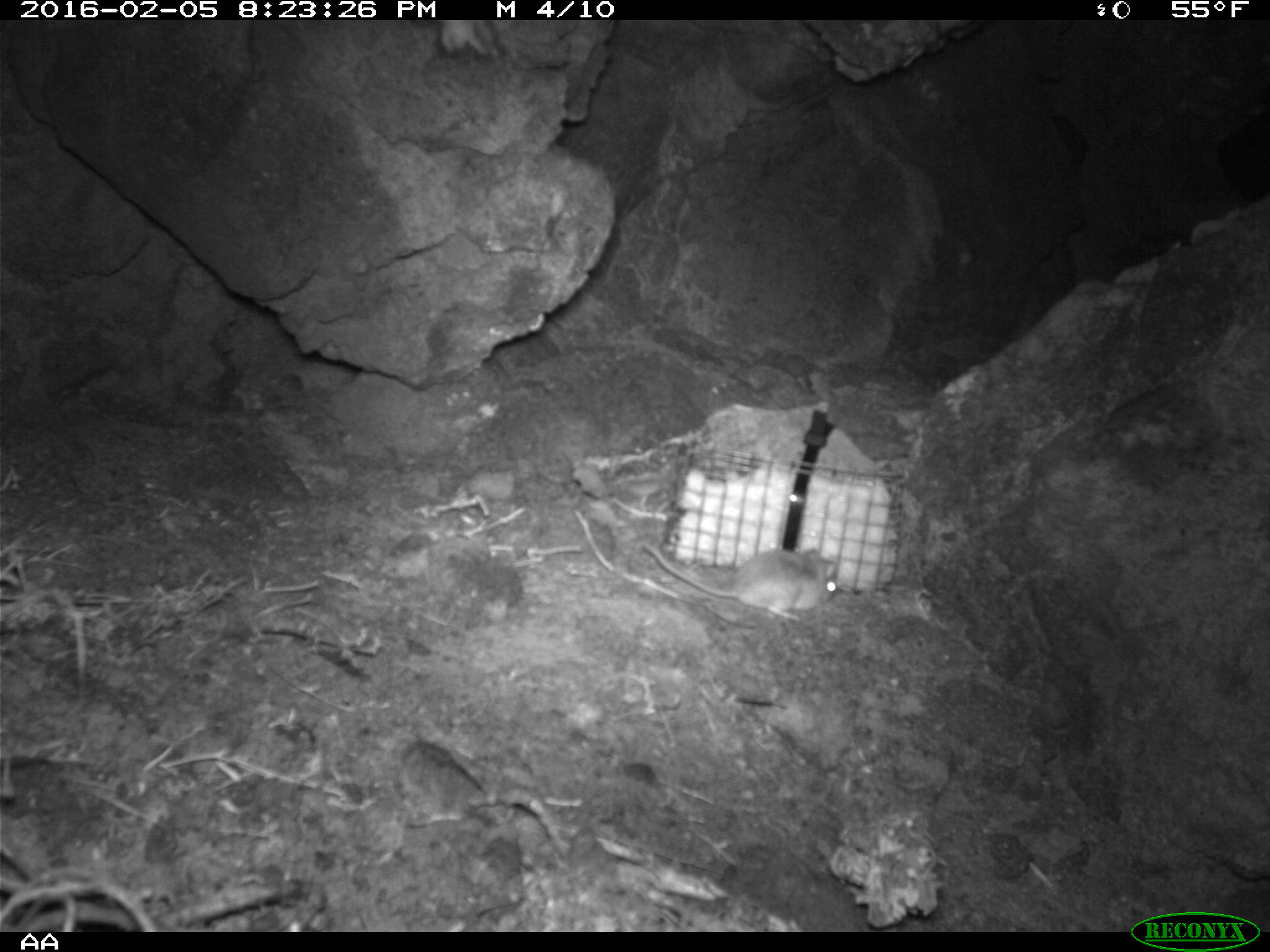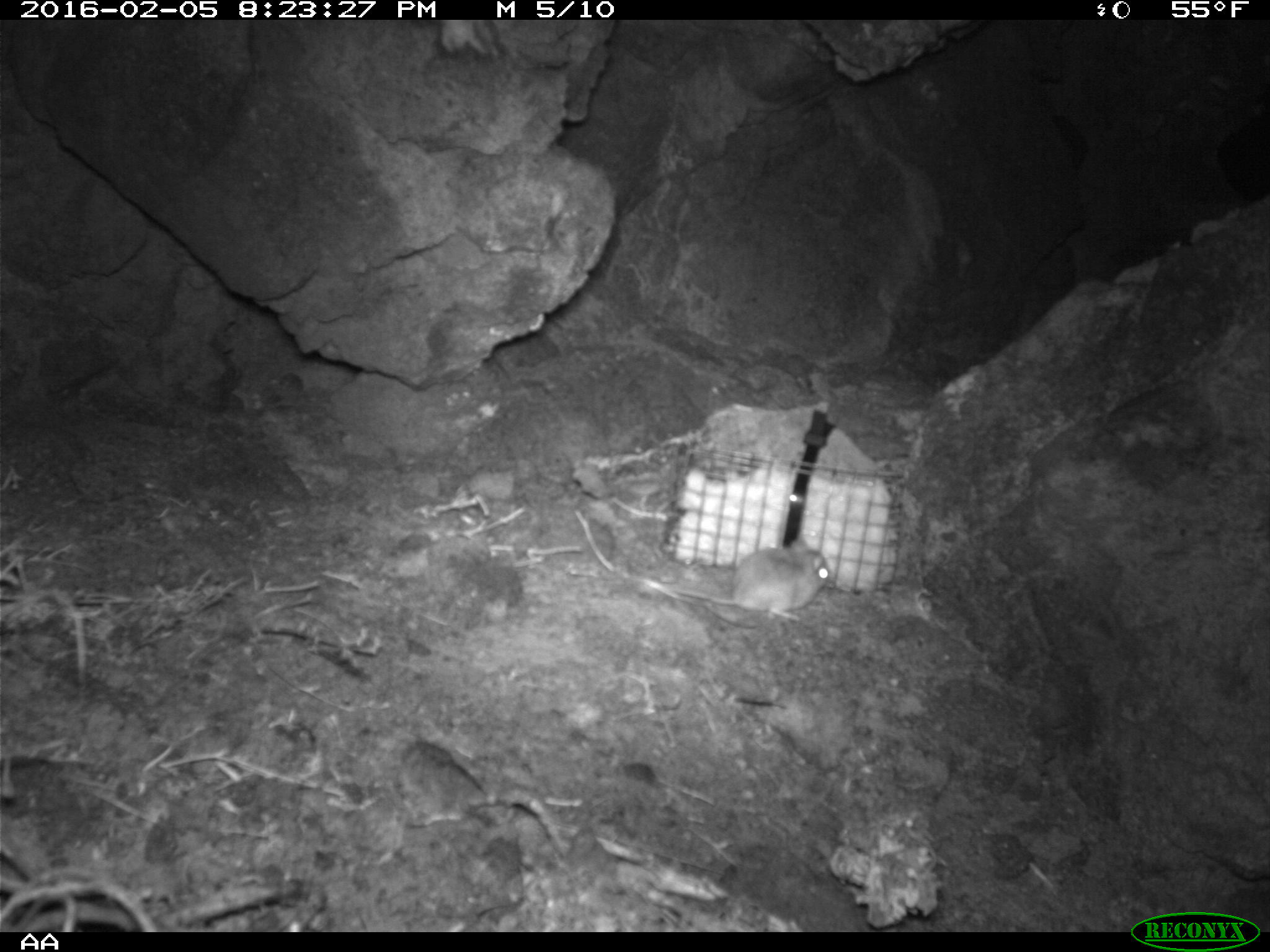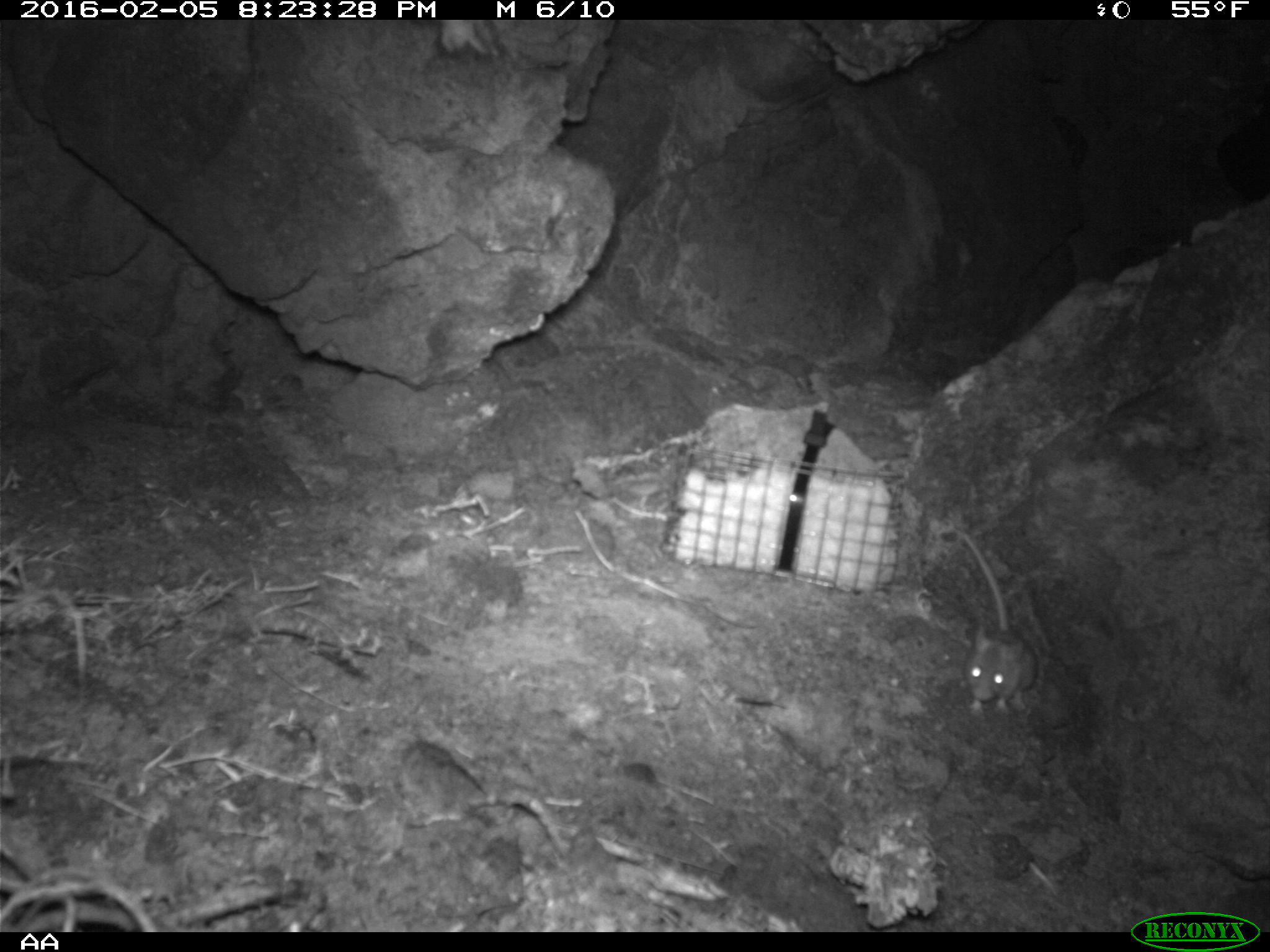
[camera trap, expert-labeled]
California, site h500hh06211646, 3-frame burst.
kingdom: Animalia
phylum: Chordata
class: Mammalia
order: Rodentia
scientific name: Rodentia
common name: rodent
Rodent (Rodentia).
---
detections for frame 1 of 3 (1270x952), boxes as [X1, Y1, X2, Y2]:
rodent: [643, 542, 837, 620]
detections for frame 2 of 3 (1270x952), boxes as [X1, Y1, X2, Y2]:
rodent: [672, 539, 830, 622]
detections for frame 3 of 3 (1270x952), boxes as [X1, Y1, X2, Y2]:
rodent: [957, 532, 1037, 714]